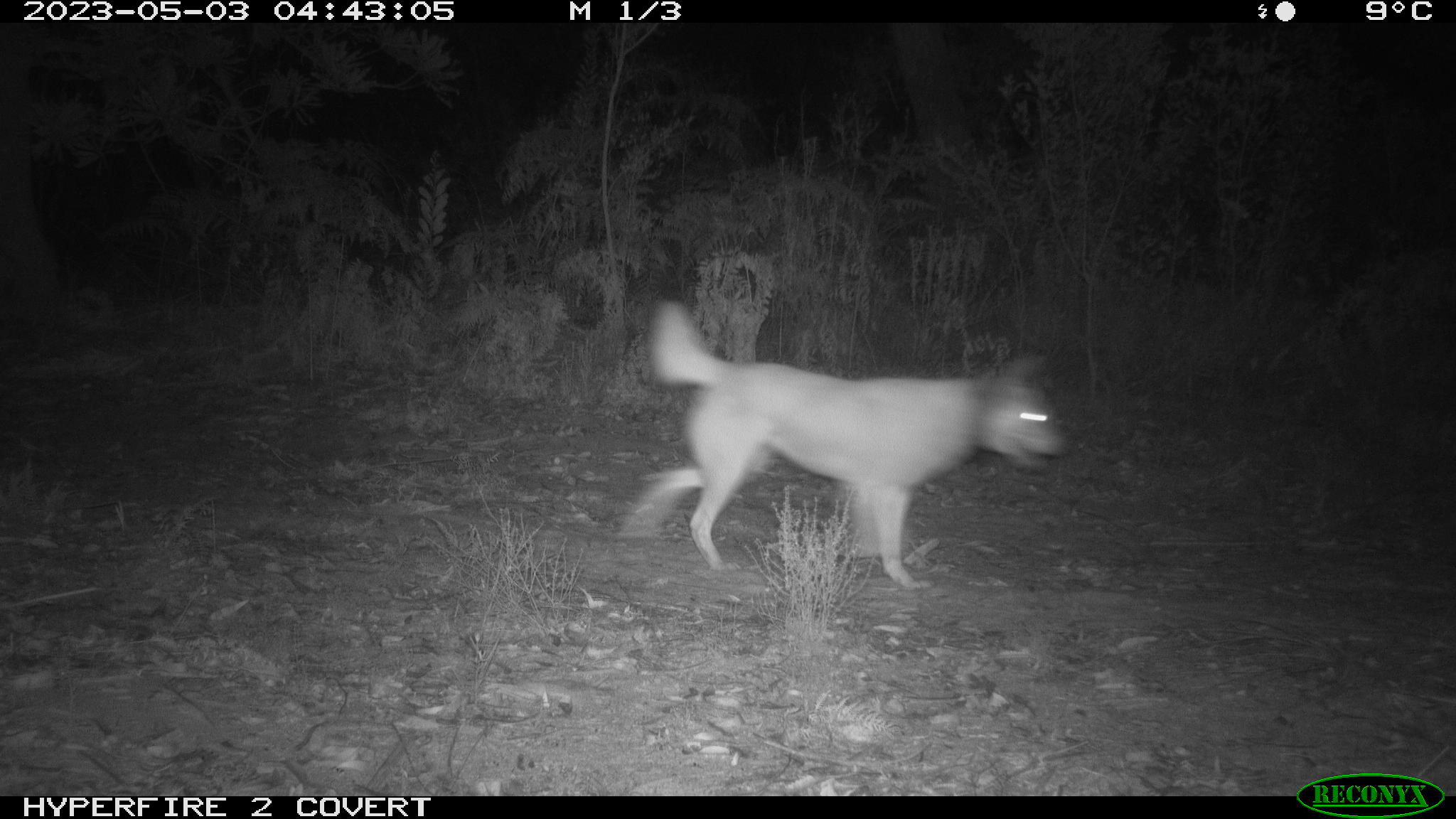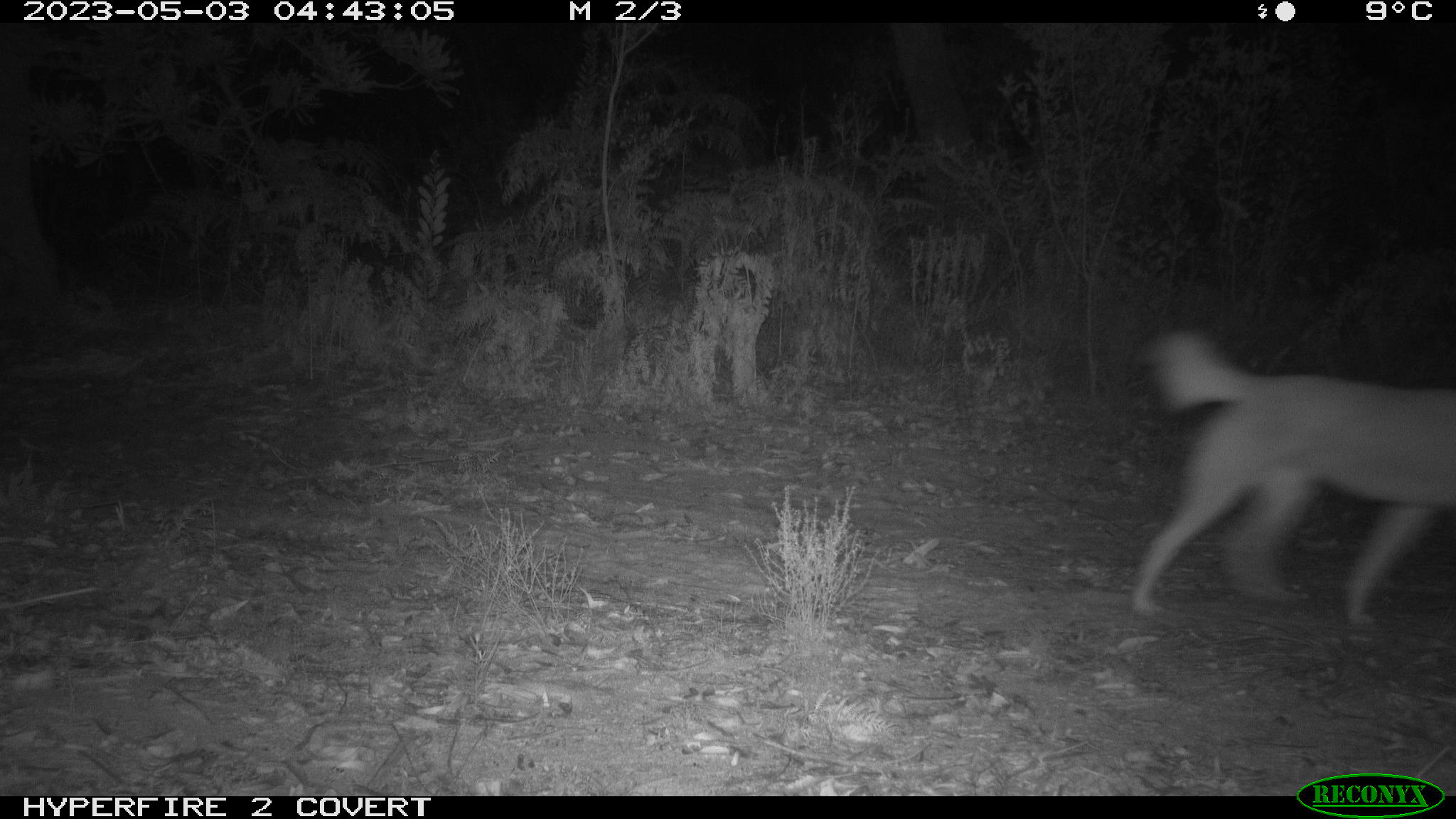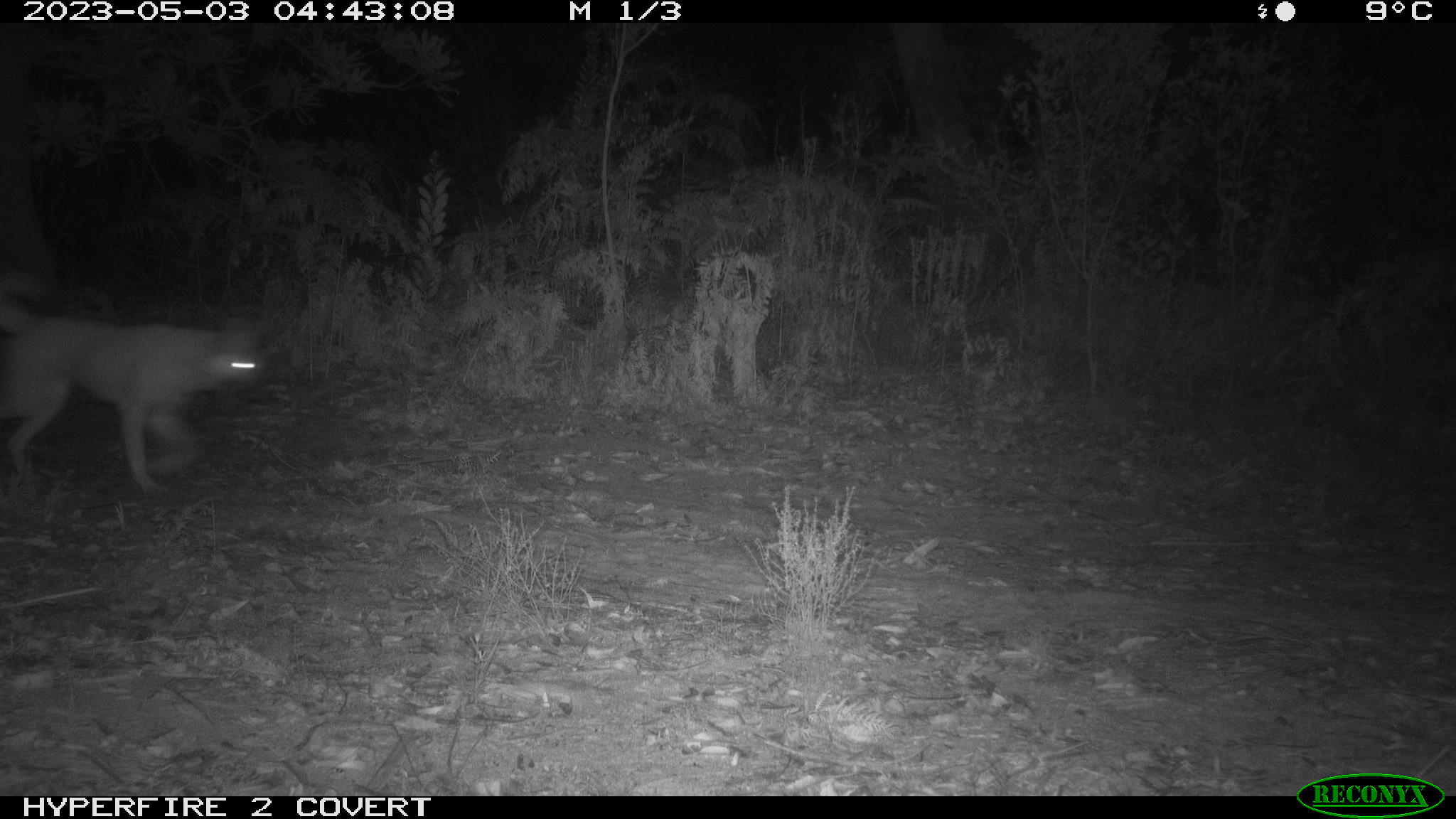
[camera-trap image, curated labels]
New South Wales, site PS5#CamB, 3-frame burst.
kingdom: Animalia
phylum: Chordata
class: Mammalia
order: Carnivora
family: Canidae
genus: Canis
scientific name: Canis familiaris dingo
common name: dingo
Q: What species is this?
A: Dingo (Canis familiaris dingo).